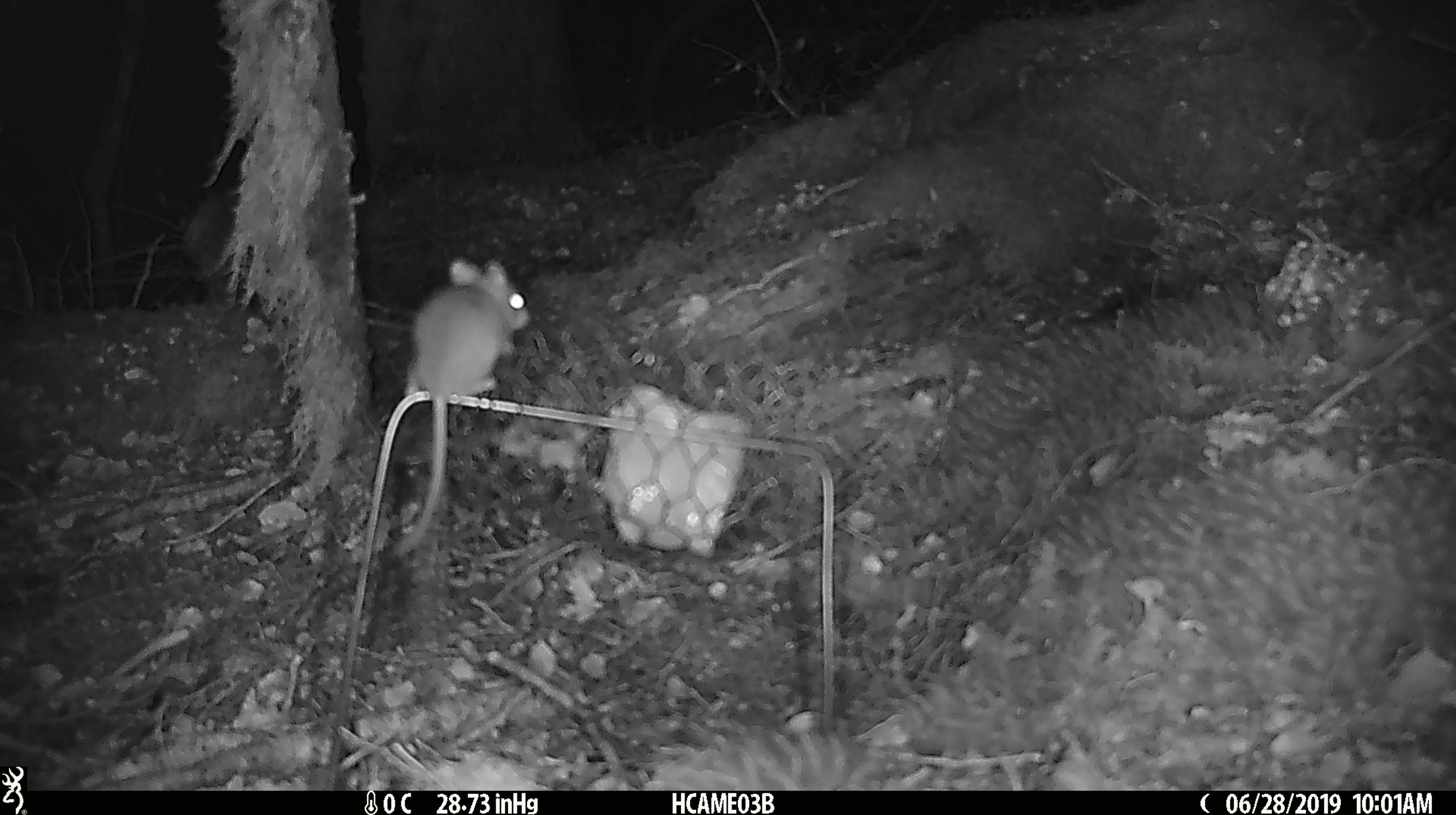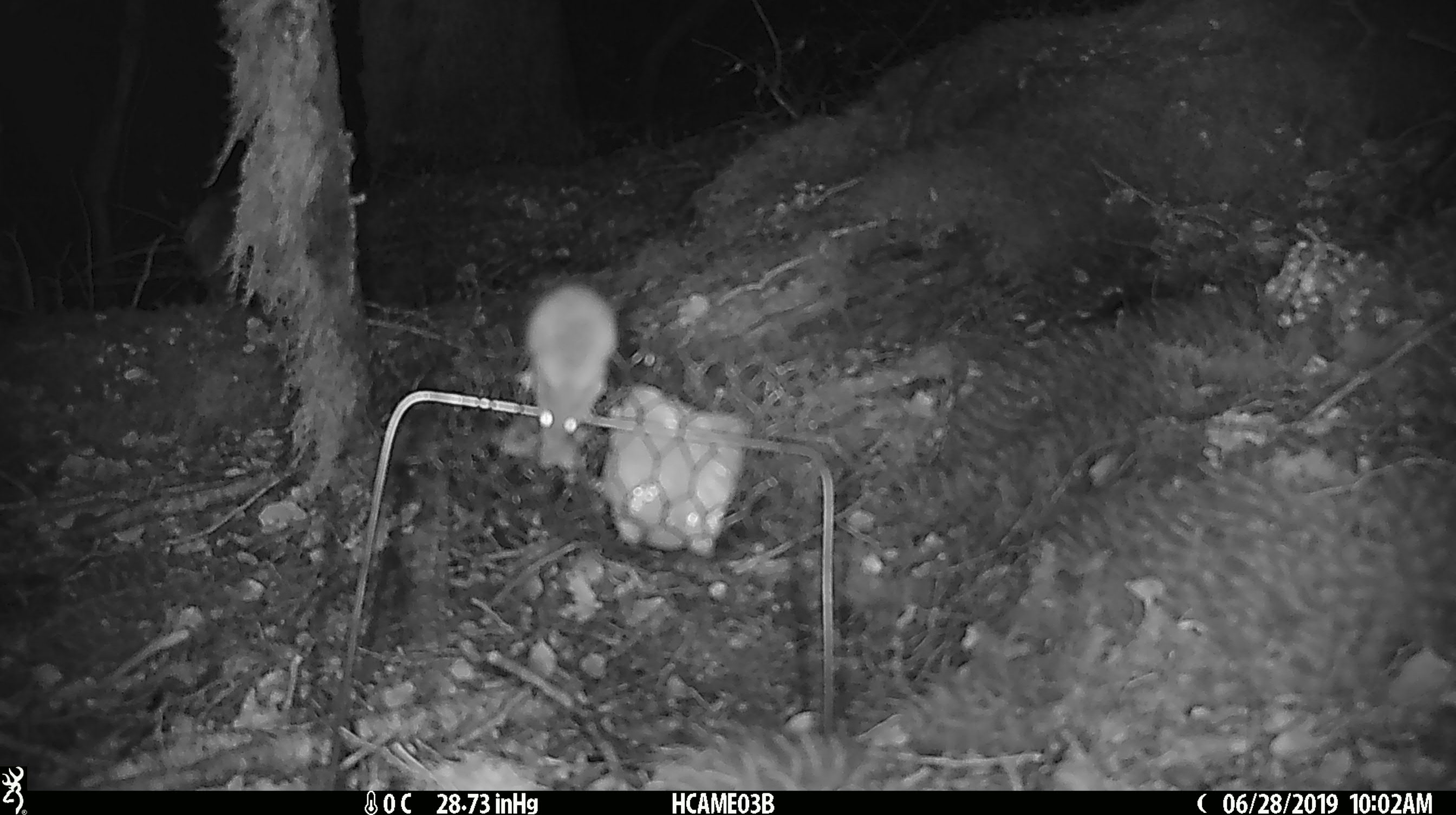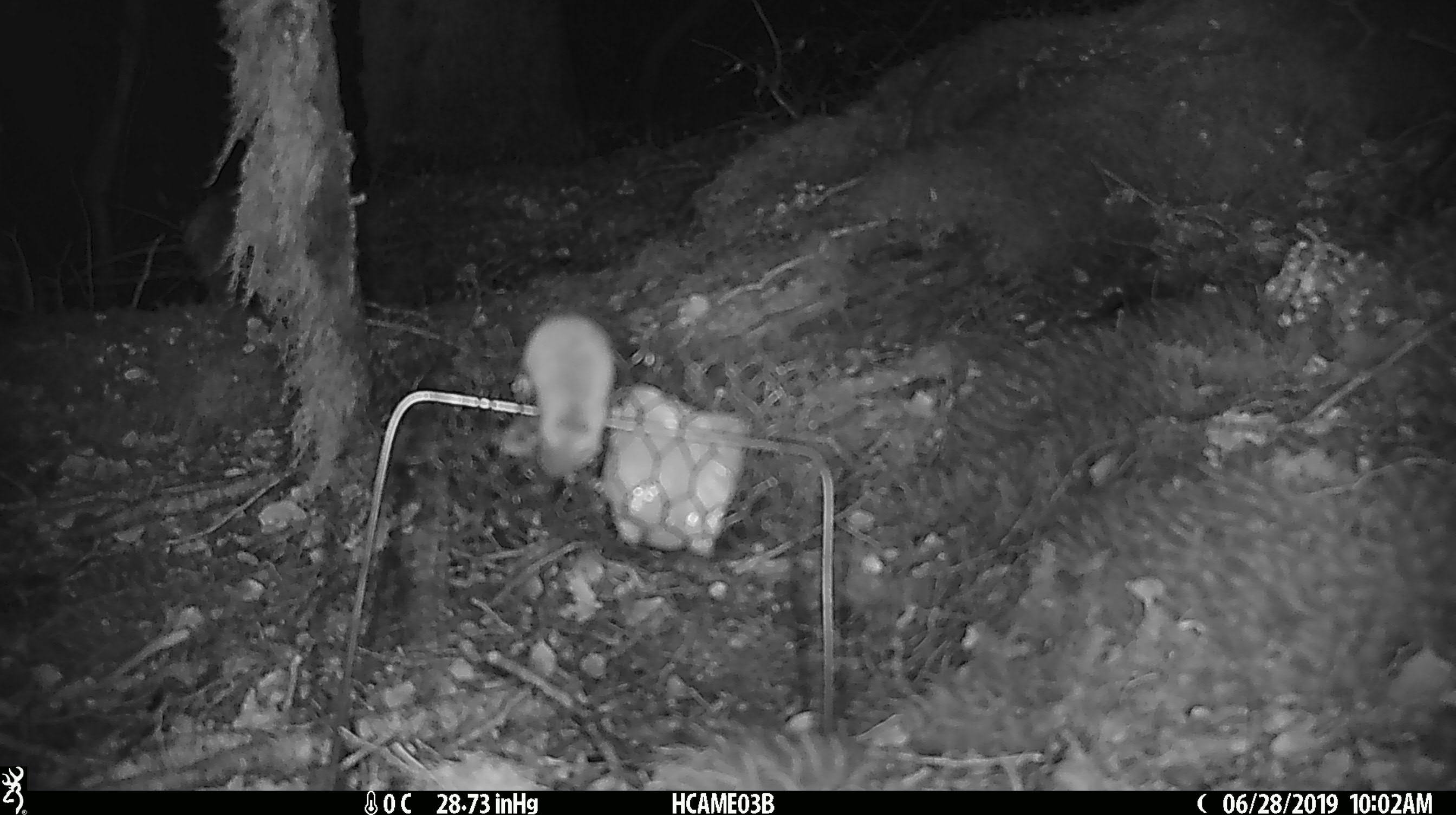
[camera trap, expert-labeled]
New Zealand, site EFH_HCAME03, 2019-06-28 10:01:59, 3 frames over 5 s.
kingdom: Animalia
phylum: Chordata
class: Mammalia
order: Rodentia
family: Muridae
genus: Mus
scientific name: Mus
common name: mouse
Mouse (Mus).